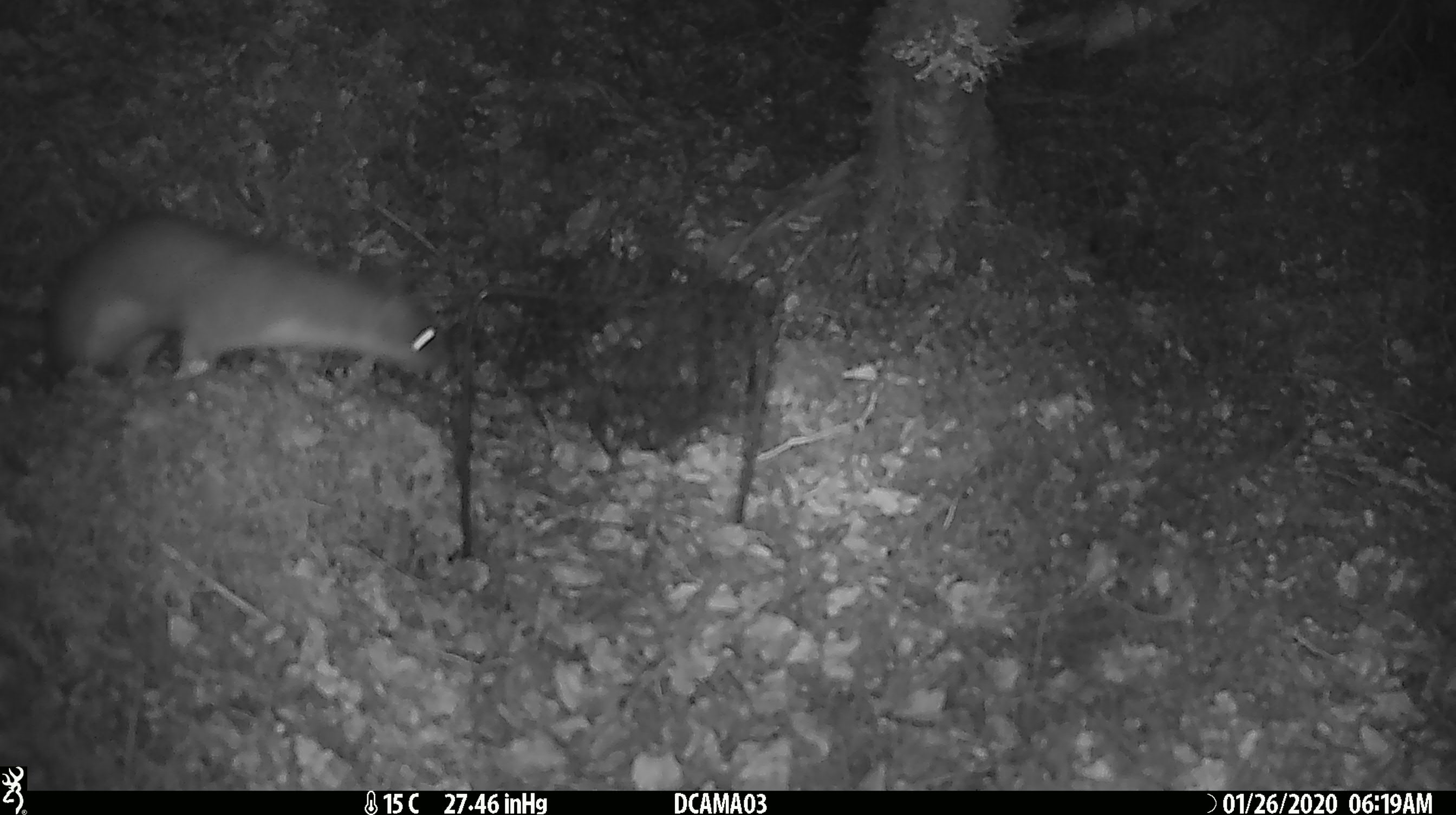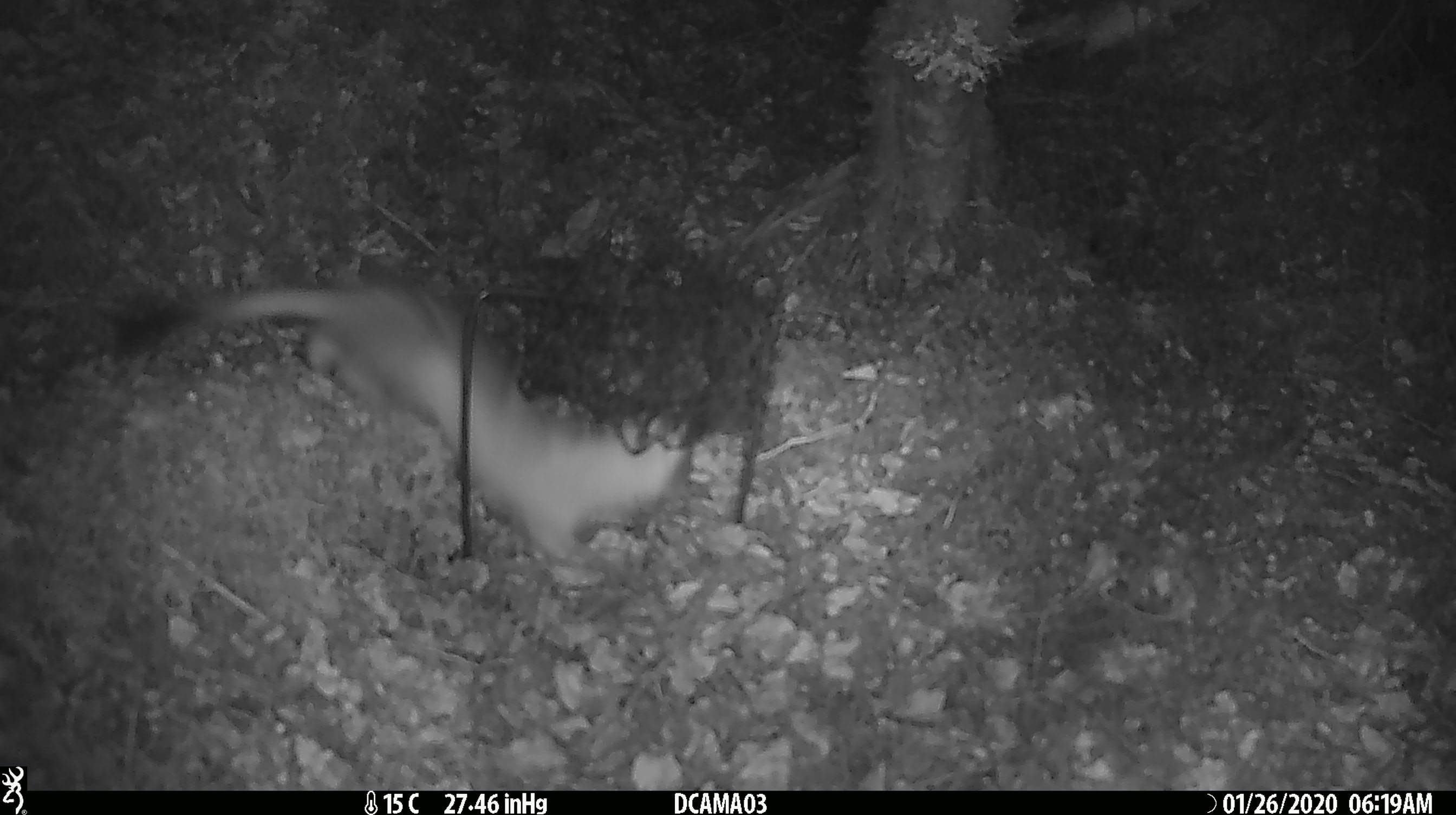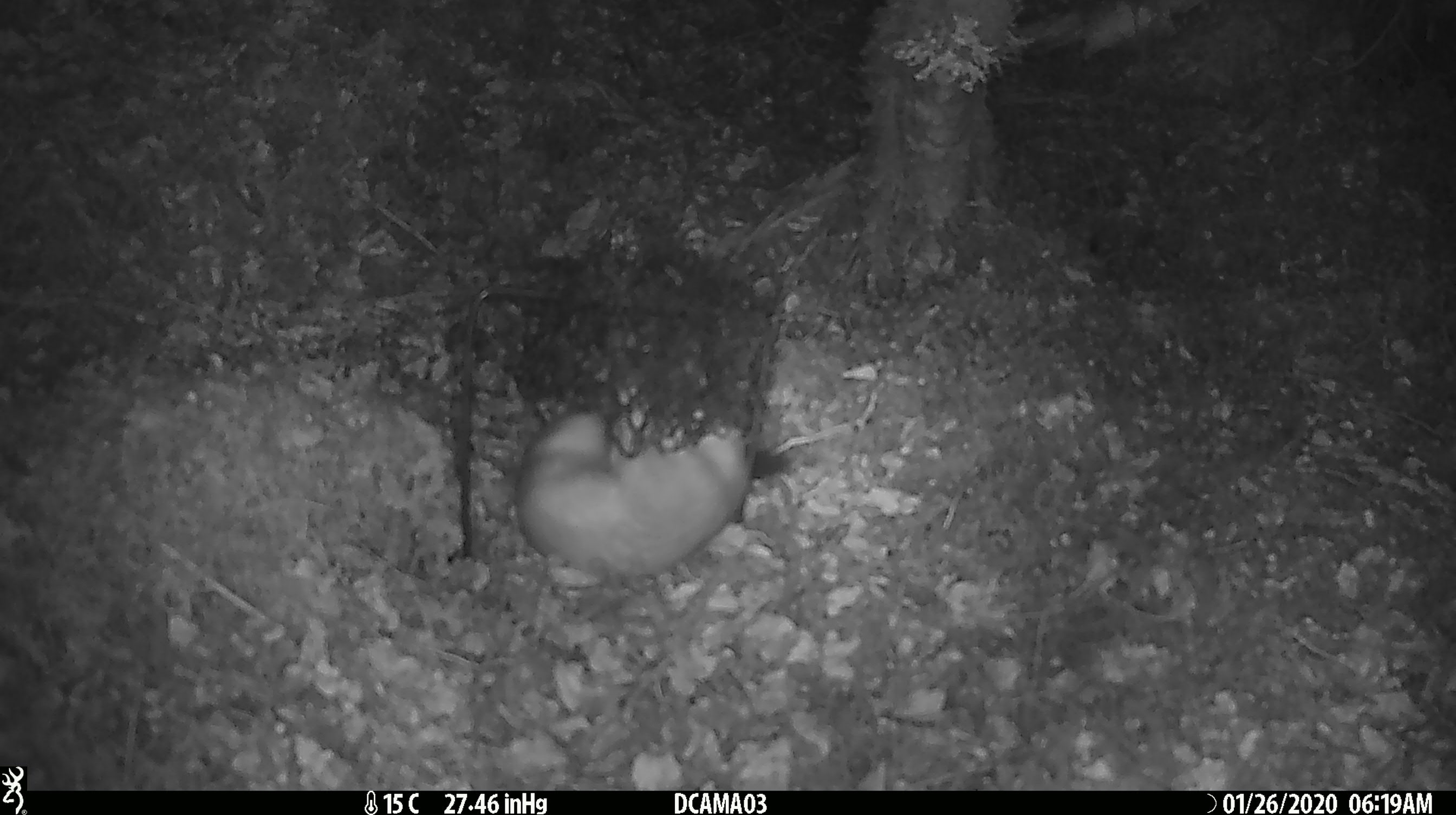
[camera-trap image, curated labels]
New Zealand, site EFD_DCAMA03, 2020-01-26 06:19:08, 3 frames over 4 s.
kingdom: Animalia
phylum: Chordata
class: Mammalia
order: Carnivora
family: Mustelidae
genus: Mustela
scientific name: Mustela erminea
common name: stoat